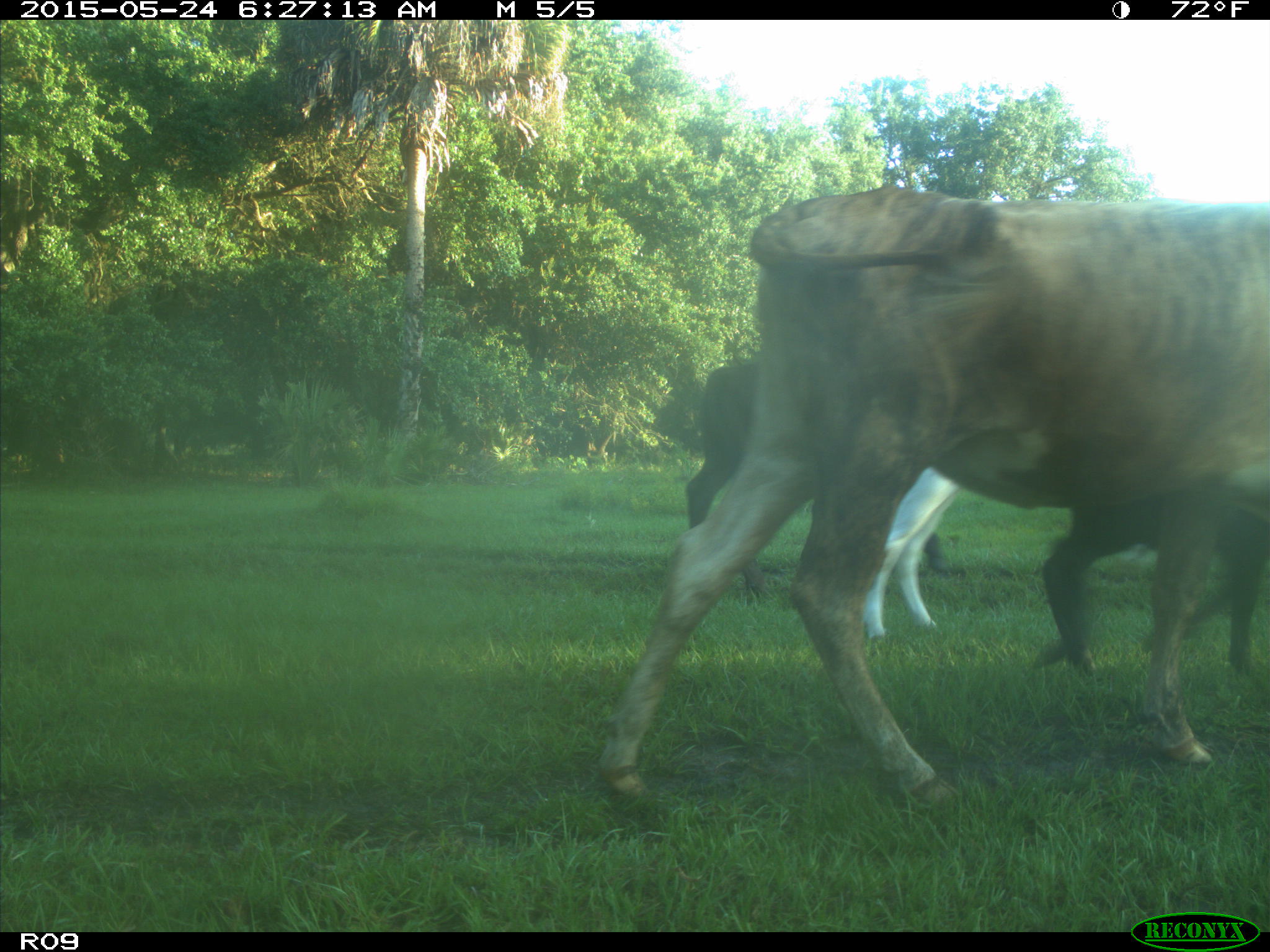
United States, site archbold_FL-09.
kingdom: Animalia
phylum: Chordata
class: Mammalia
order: Artiodactyla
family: Bovidae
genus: Bos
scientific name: Bos taurus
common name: domestic cow